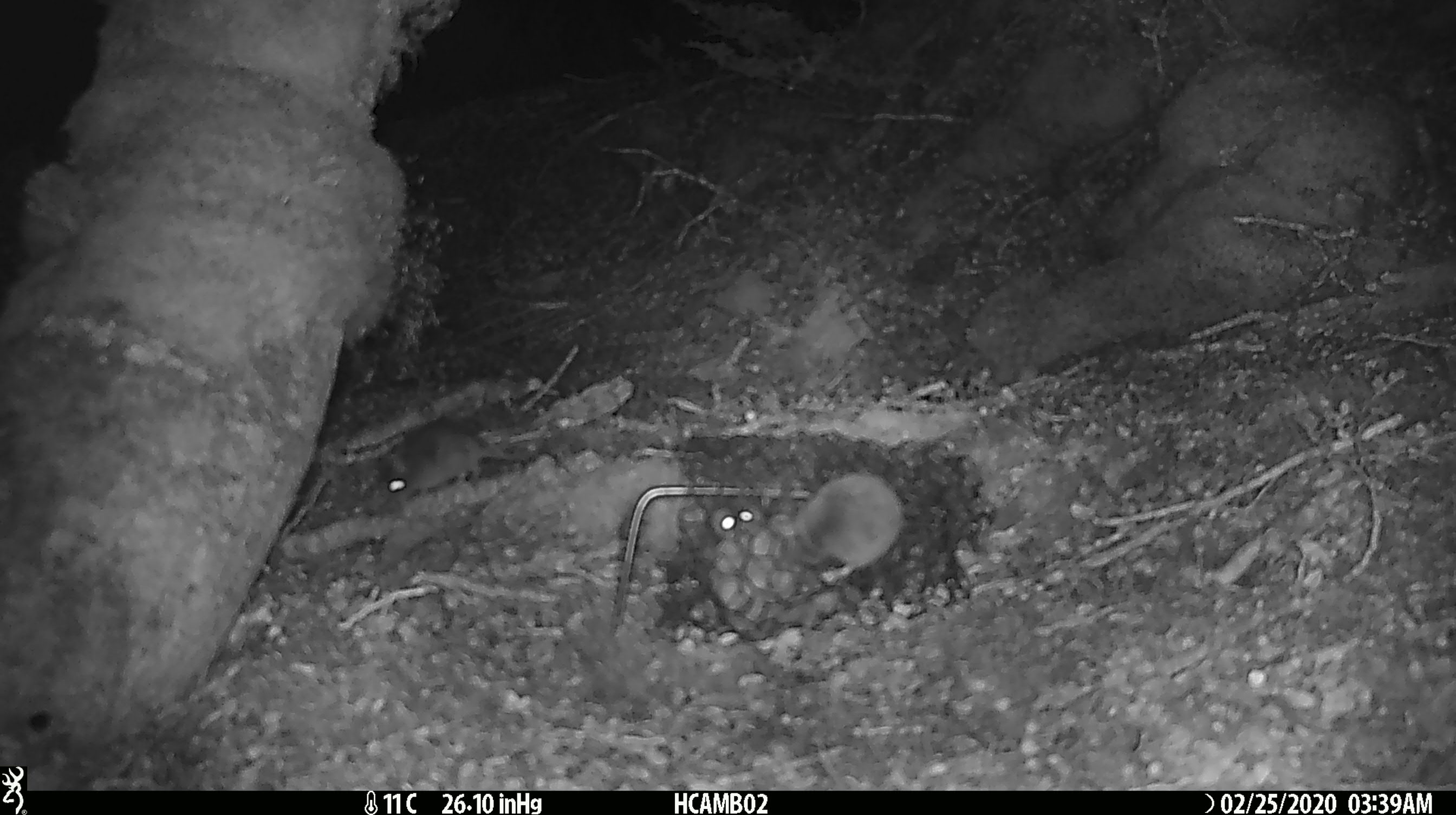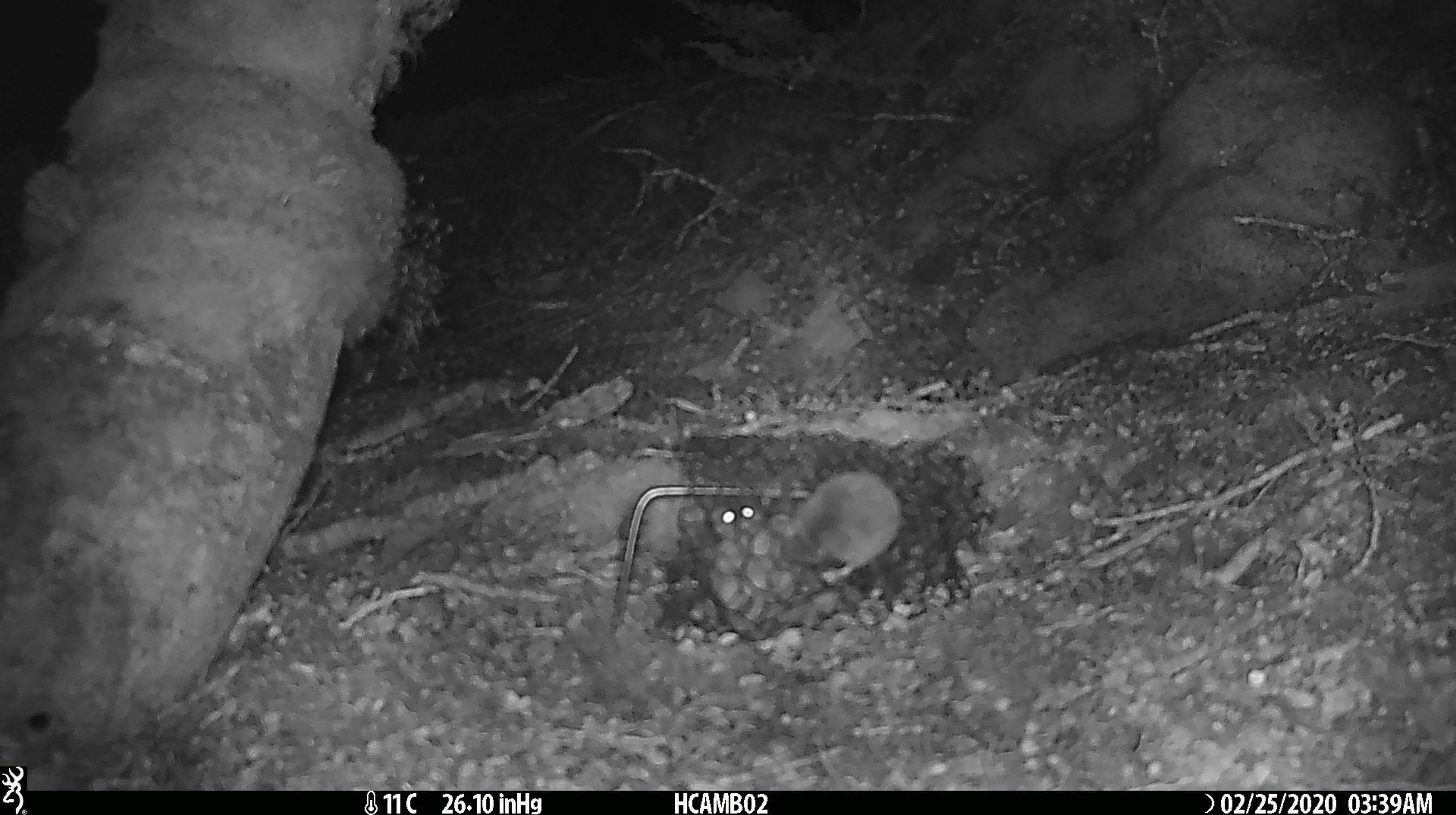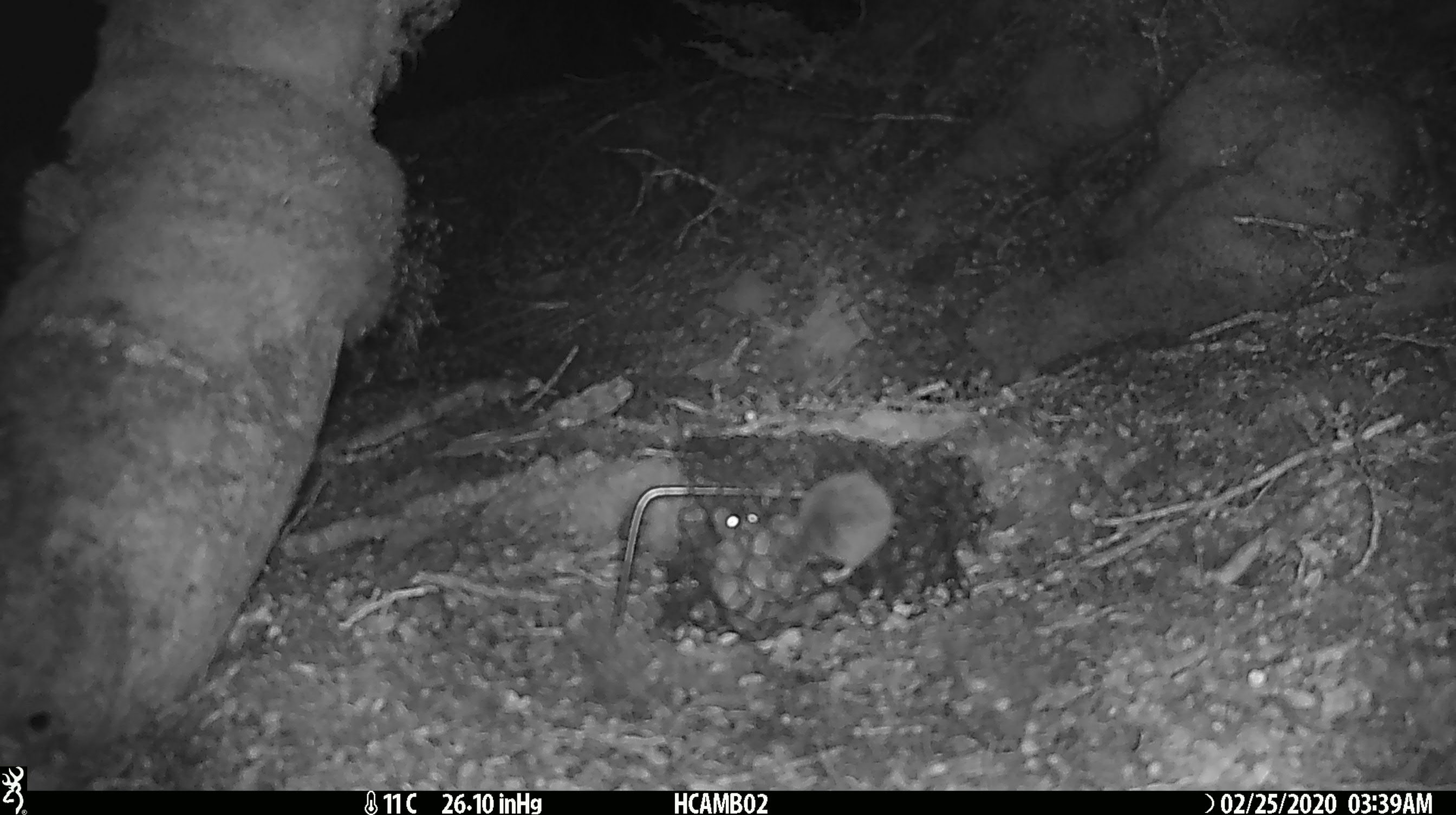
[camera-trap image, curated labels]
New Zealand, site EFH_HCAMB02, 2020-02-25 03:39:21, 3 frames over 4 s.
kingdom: Animalia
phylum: Chordata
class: Mammalia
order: Rodentia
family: Muridae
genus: Mus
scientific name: Mus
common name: mouse